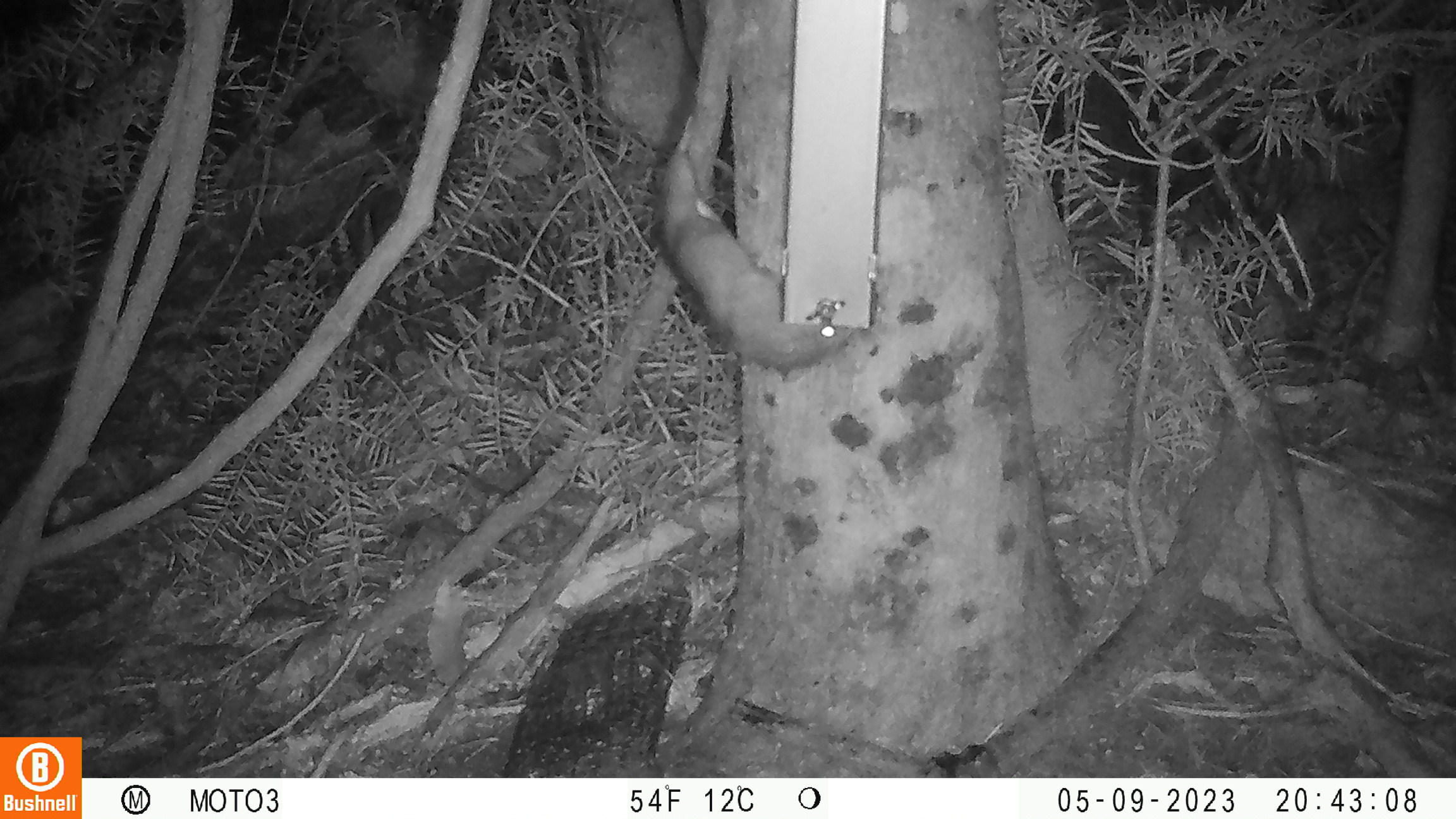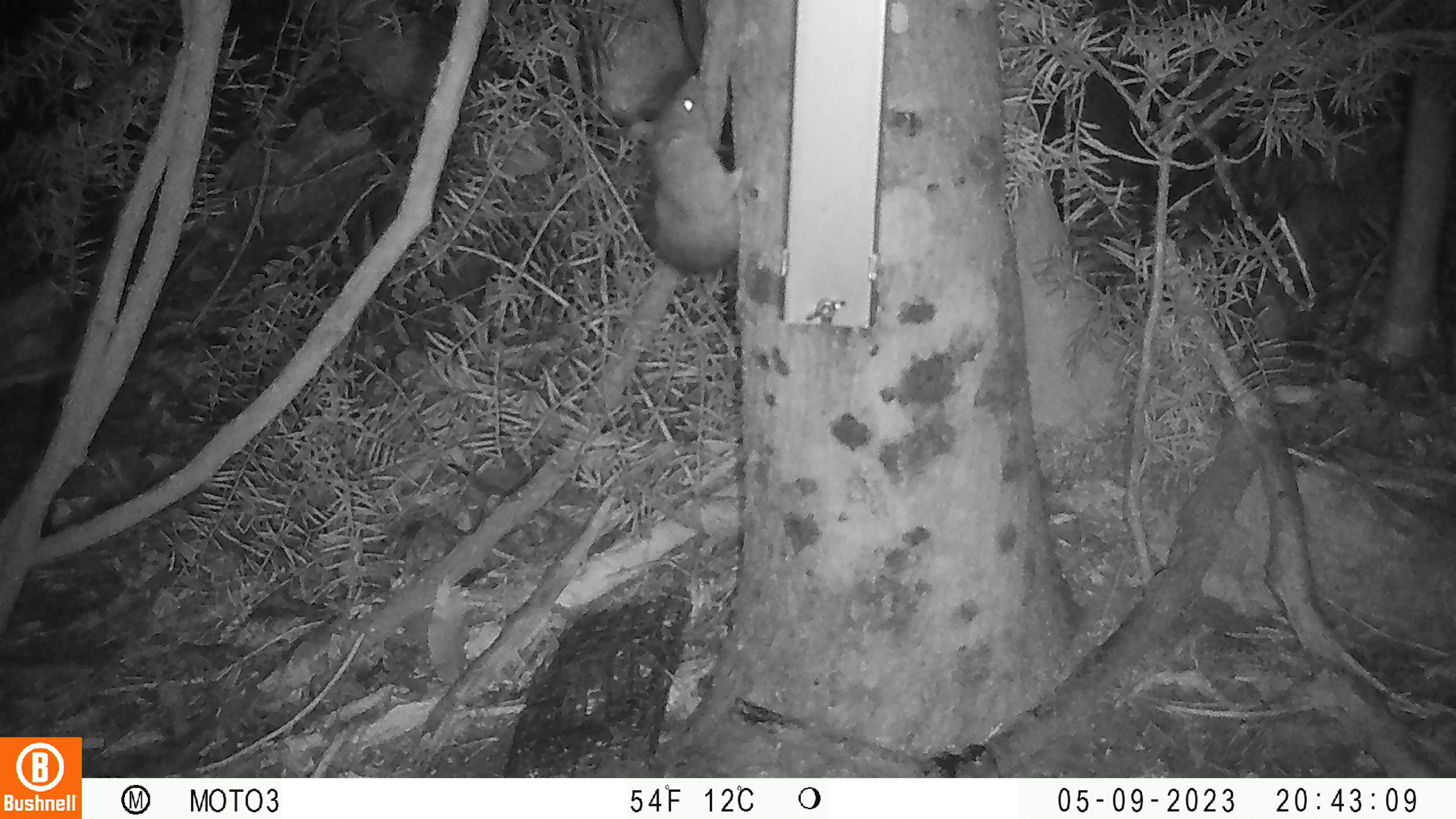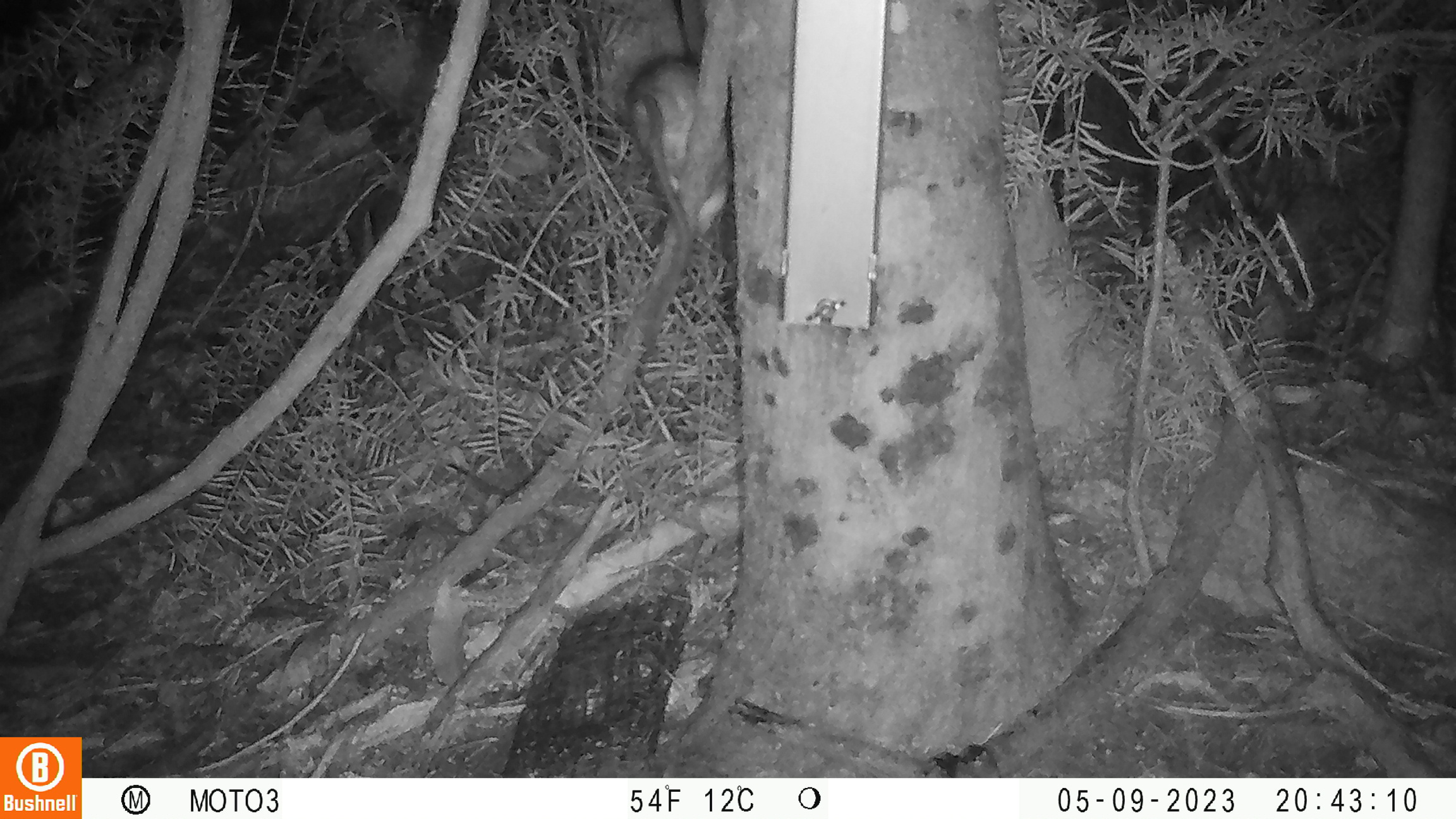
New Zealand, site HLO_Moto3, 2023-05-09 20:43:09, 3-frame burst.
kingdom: Animalia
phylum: Chordata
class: Mammalia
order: Rodentia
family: Muridae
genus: Rattus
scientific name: Rattus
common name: rat